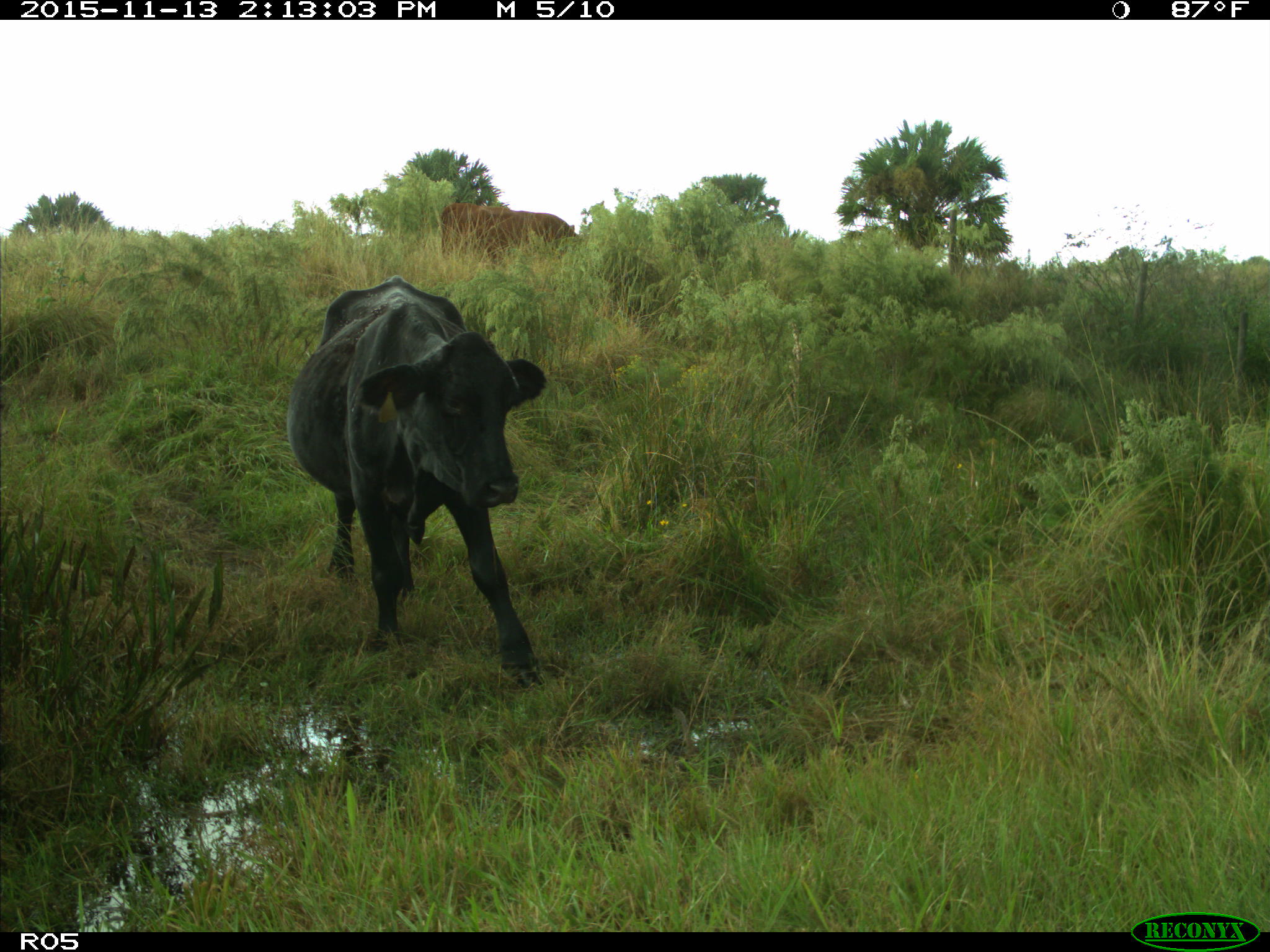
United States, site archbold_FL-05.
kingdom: Animalia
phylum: Chordata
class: Mammalia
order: Artiodactyla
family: Bovidae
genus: Bos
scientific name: Bos taurus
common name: domestic cow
Bos taurus (domestic cow).